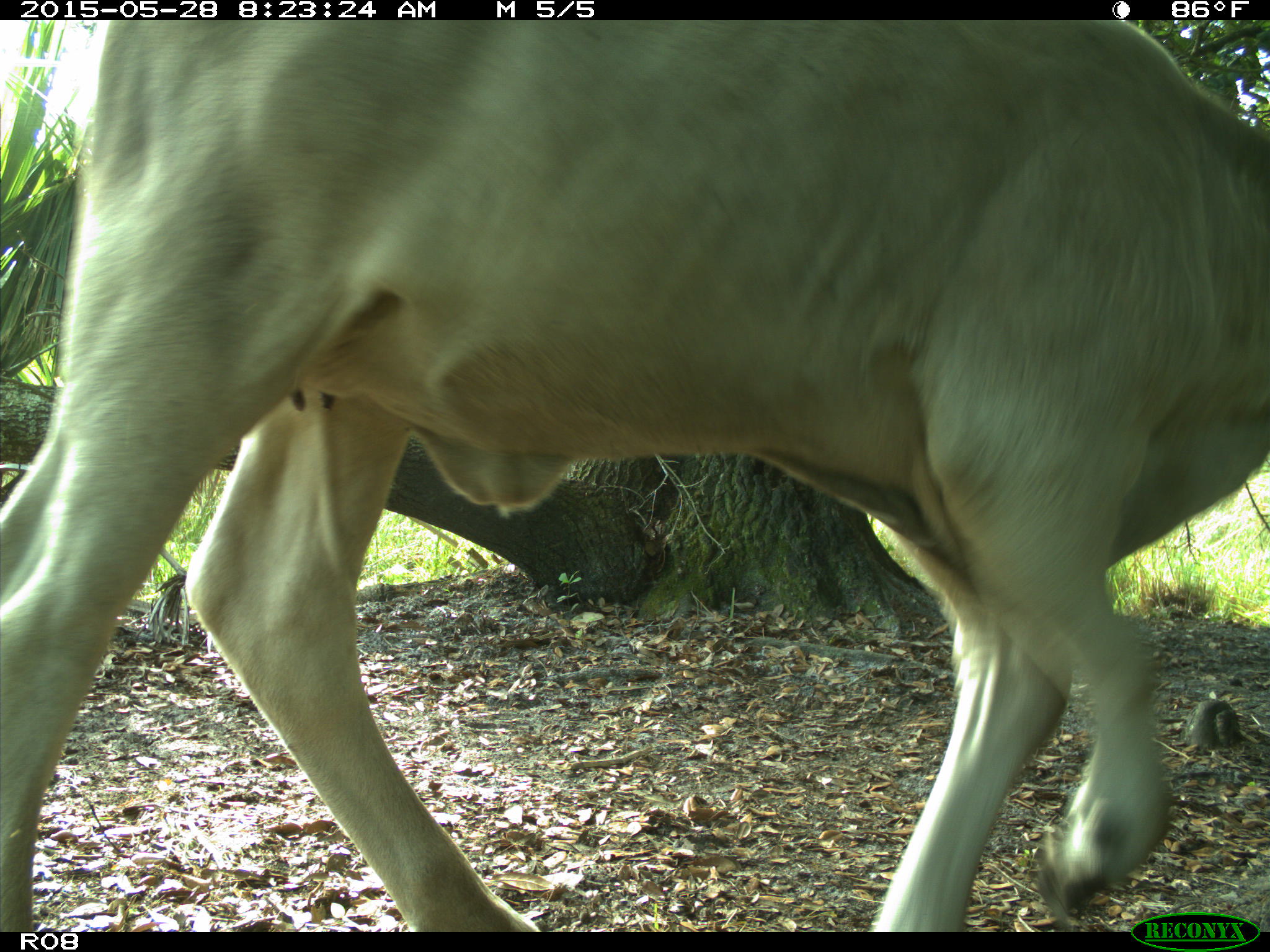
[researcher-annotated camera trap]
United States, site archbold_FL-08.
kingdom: Animalia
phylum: Chordata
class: Mammalia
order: Artiodactyla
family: Bovidae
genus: Bos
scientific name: Bos taurus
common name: domestic cow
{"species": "Bos taurus (domestic cow)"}